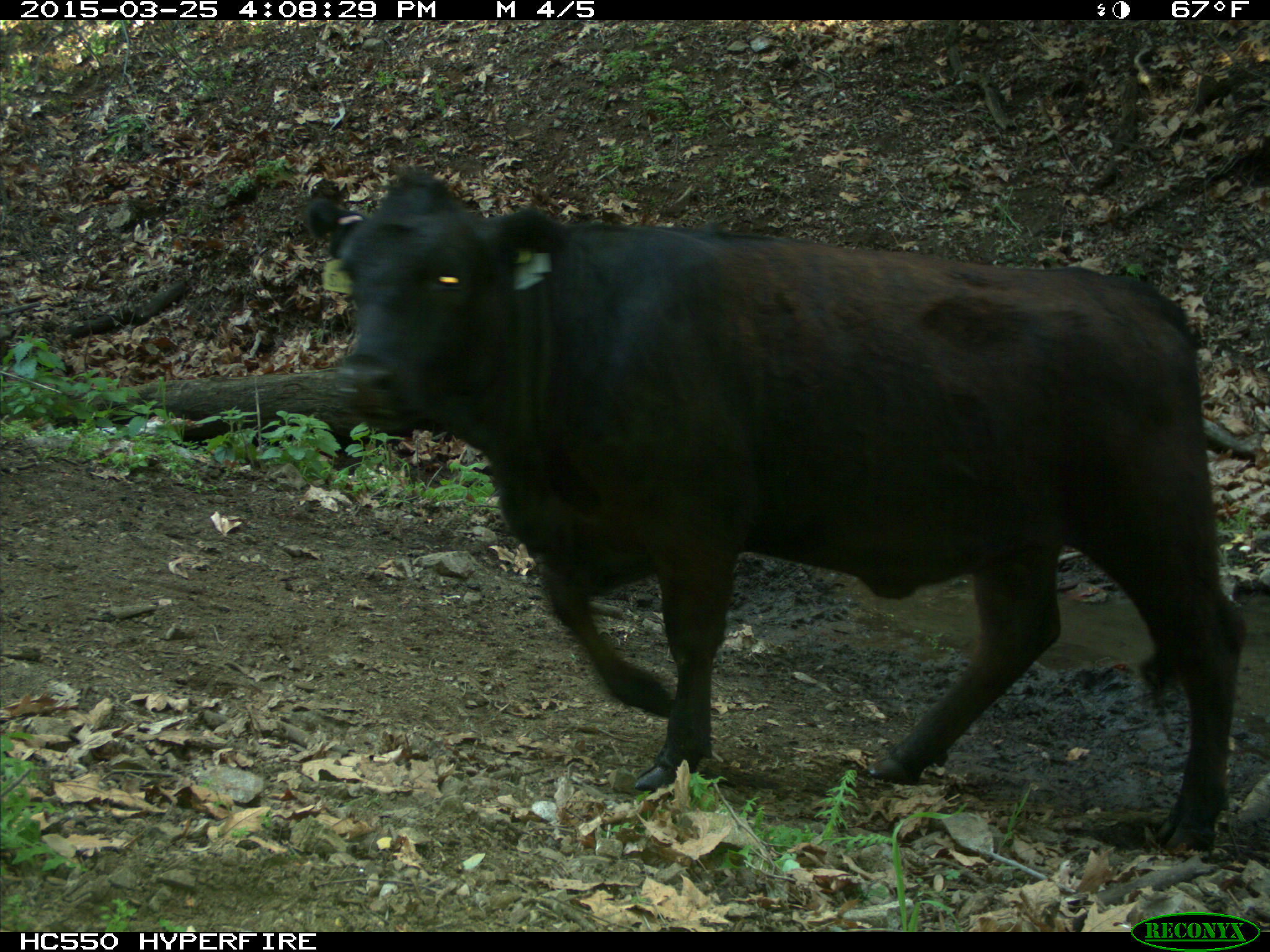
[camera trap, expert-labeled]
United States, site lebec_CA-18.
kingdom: Animalia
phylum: Chordata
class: Mammalia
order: Artiodactyla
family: Bovidae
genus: Bos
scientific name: Bos taurus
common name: domestic cow